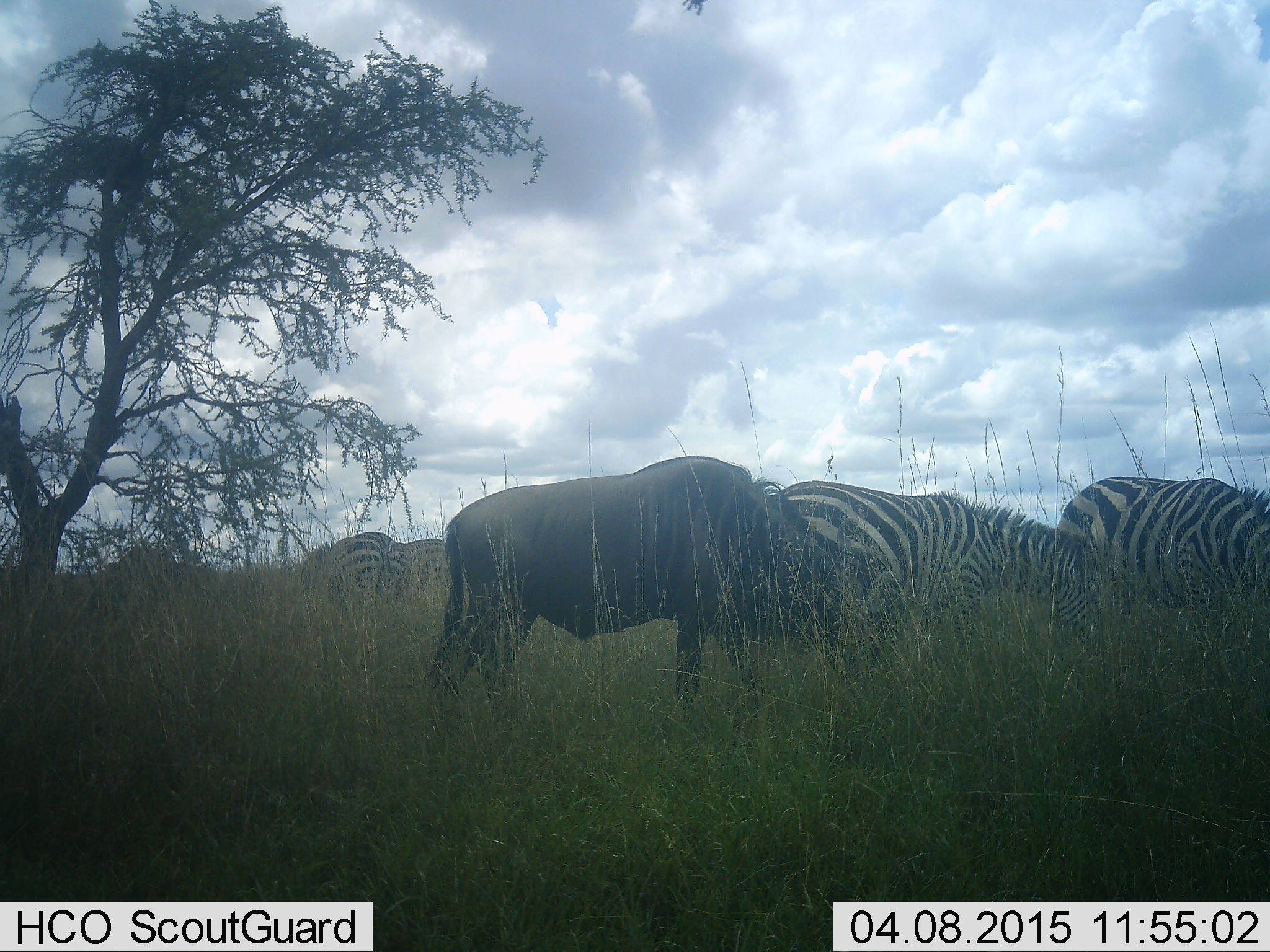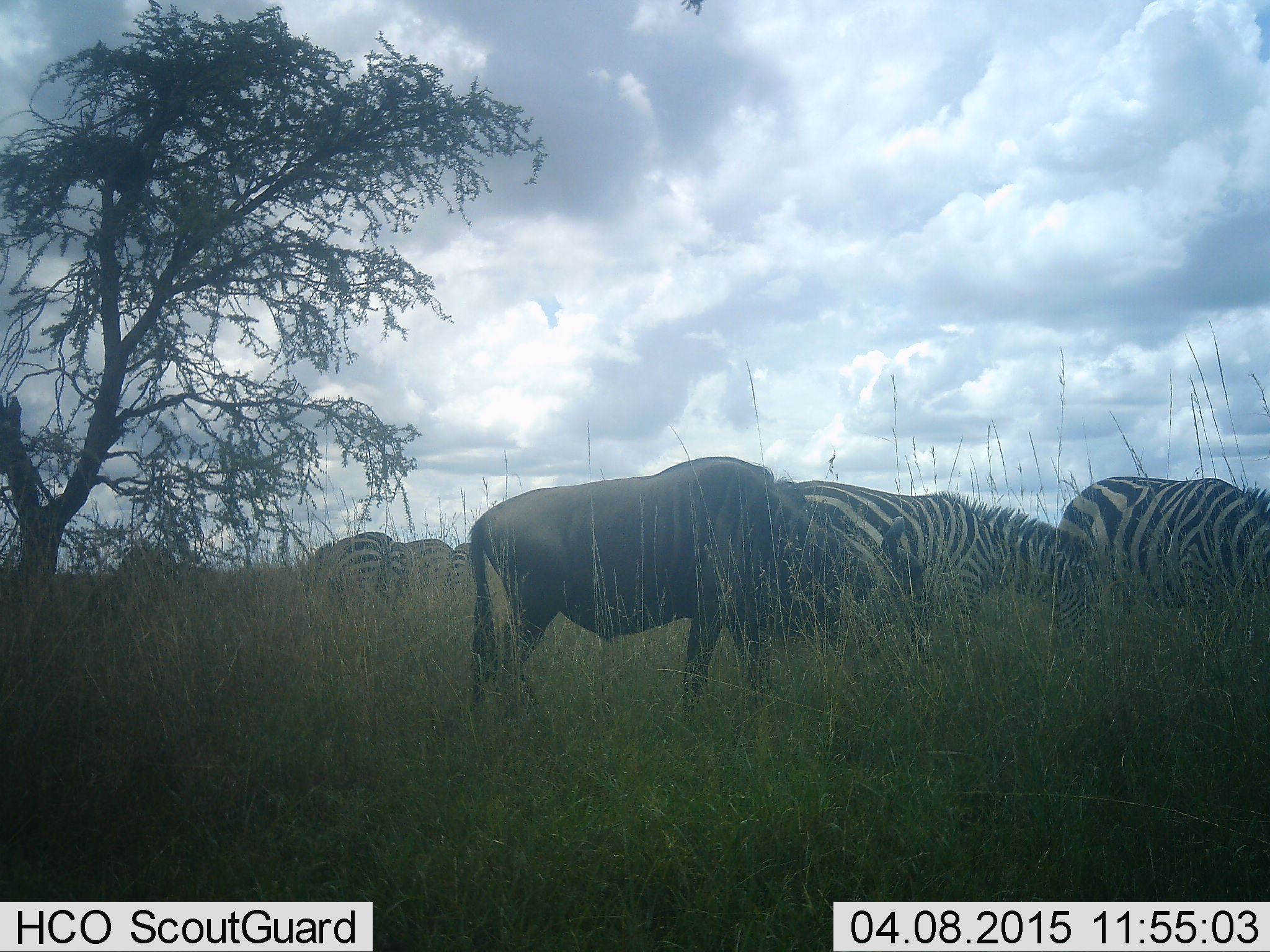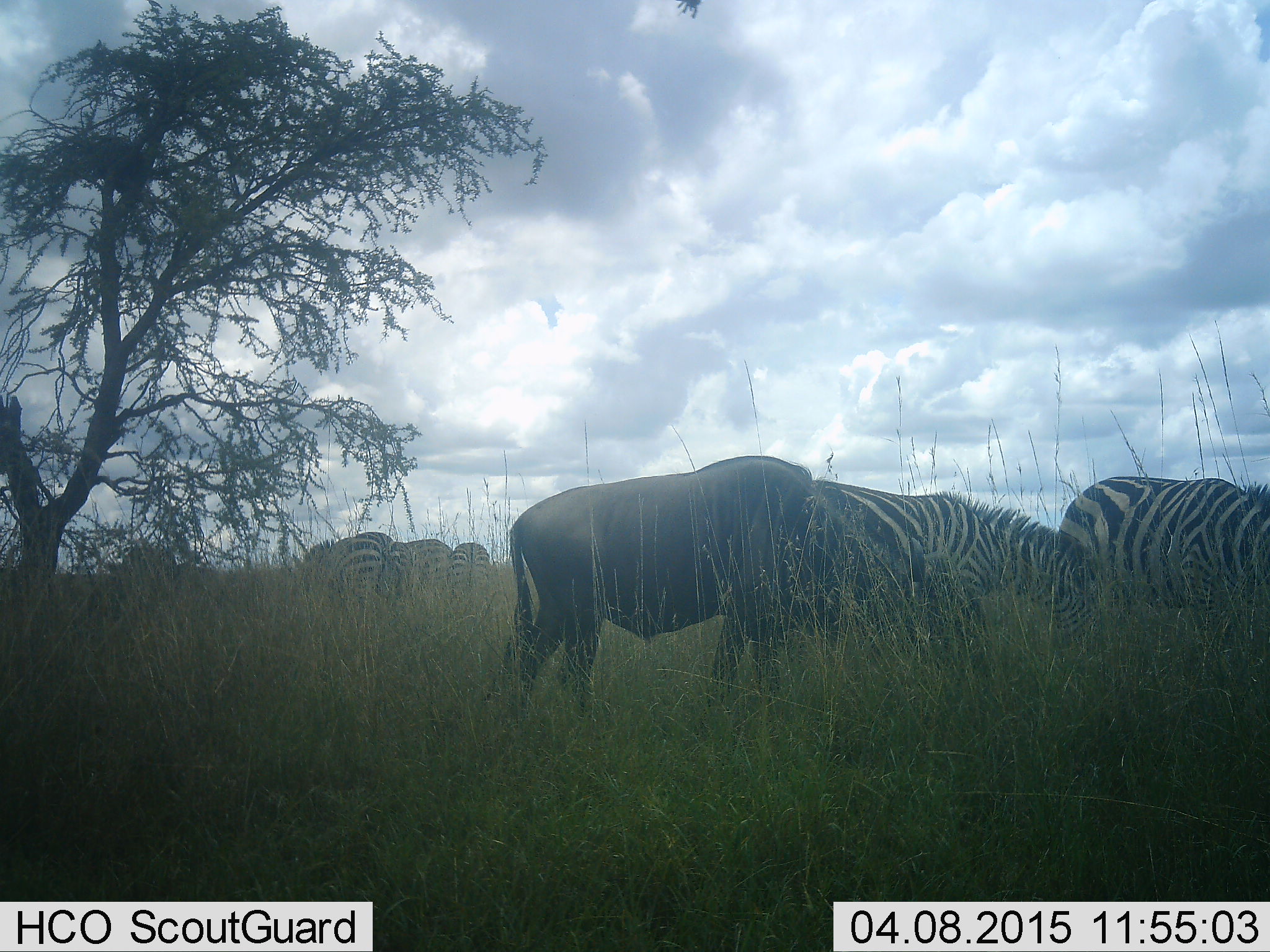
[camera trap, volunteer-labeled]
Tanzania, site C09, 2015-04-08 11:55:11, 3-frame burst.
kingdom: Animalia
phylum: Chordata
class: Mammalia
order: Artiodactyla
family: Bovidae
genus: Connochaetes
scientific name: Connochaetes taurinus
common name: blue wildebeest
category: wildebeest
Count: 1.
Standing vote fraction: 20%.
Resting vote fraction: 0%.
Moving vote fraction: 20%.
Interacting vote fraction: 0%.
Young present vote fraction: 0%.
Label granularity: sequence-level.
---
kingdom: Animalia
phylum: Chordata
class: Mammalia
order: Perissodactyla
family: Equidae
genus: Equus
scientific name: Equus quagga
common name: plains zebra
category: zebra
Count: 5.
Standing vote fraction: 27%.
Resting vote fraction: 0%.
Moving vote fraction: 0%.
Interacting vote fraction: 9%.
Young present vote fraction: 0%.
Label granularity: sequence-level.